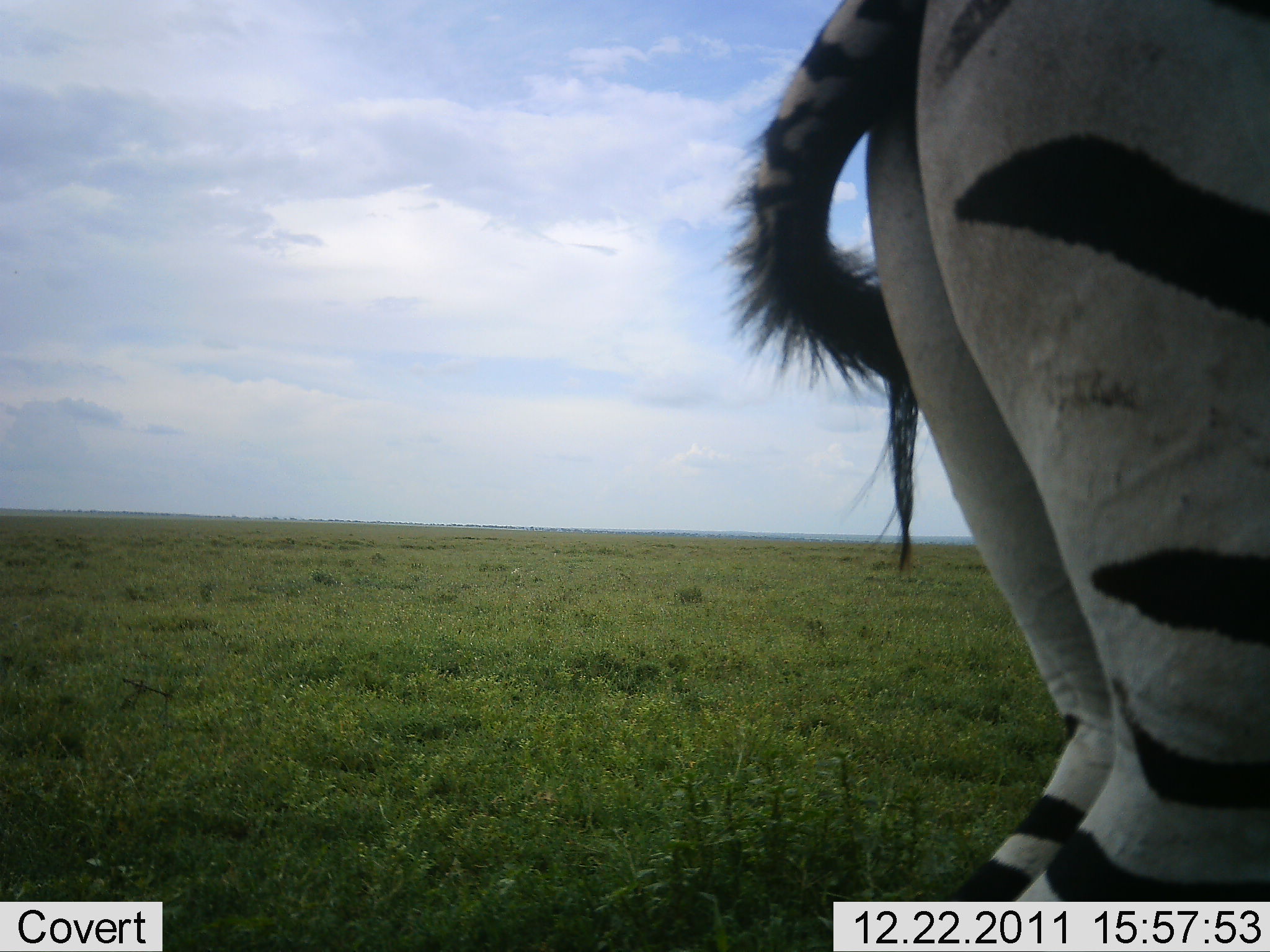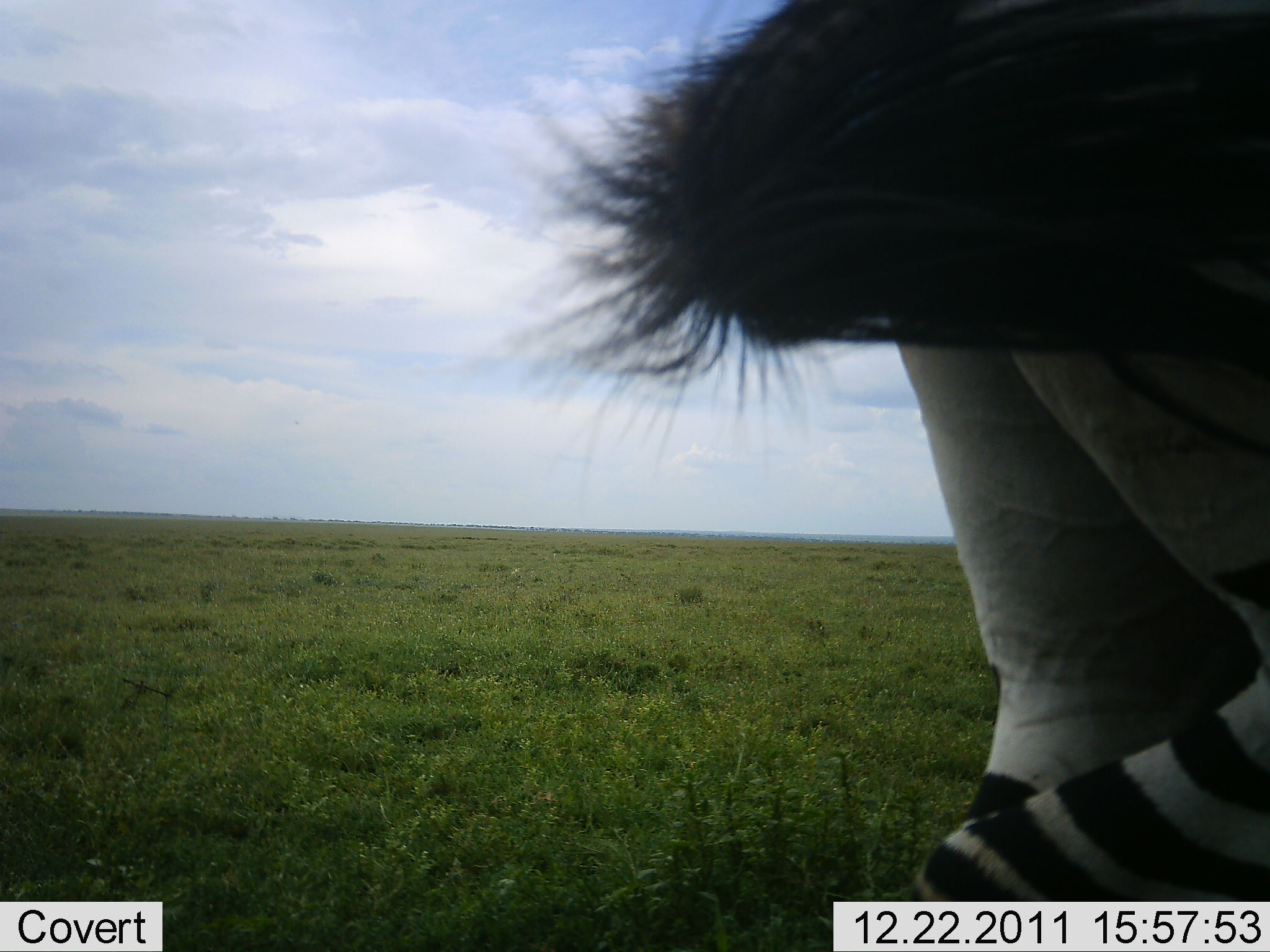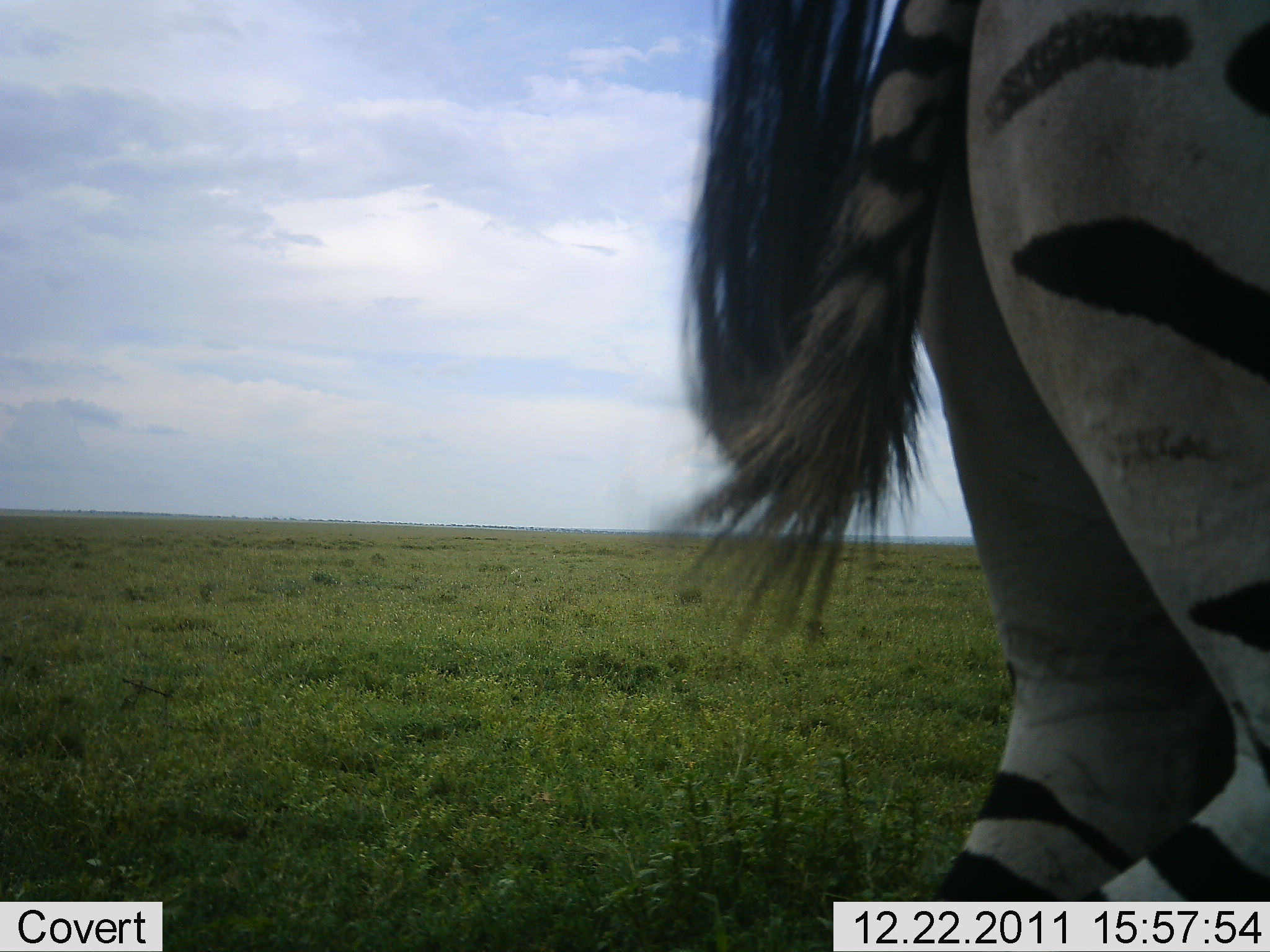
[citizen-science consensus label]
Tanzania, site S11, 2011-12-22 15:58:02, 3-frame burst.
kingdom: Animalia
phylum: Chordata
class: Mammalia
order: Perissodactyla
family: Equidae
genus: Equus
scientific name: Equus quagga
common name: plains zebra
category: zebra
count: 1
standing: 73%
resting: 0%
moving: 40%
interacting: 0%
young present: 0%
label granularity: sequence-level